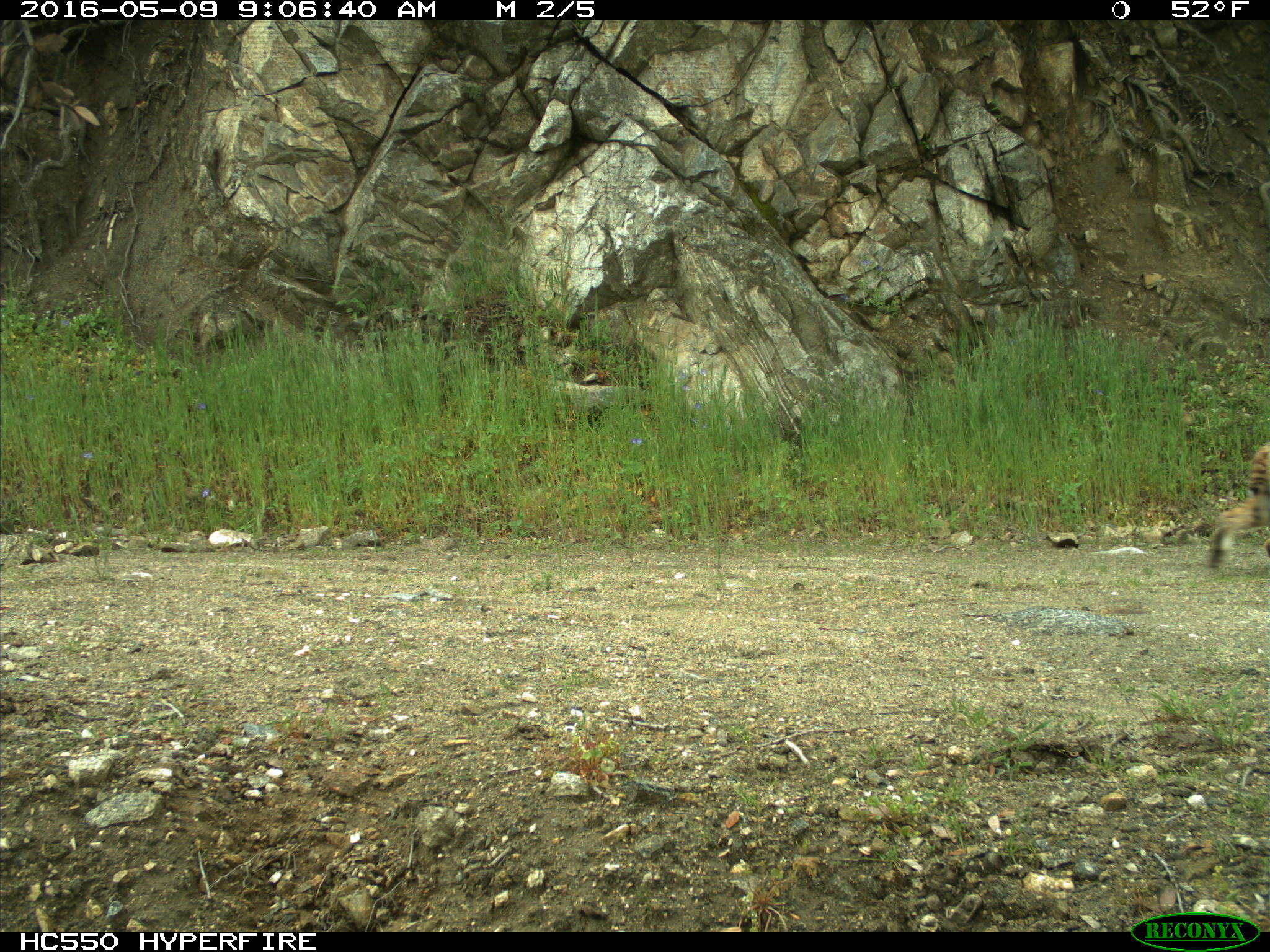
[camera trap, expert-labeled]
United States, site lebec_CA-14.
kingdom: Animalia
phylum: Chordata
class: Mammalia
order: Carnivora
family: Felidae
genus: Lynx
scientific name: Lynx rufus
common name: bobcat